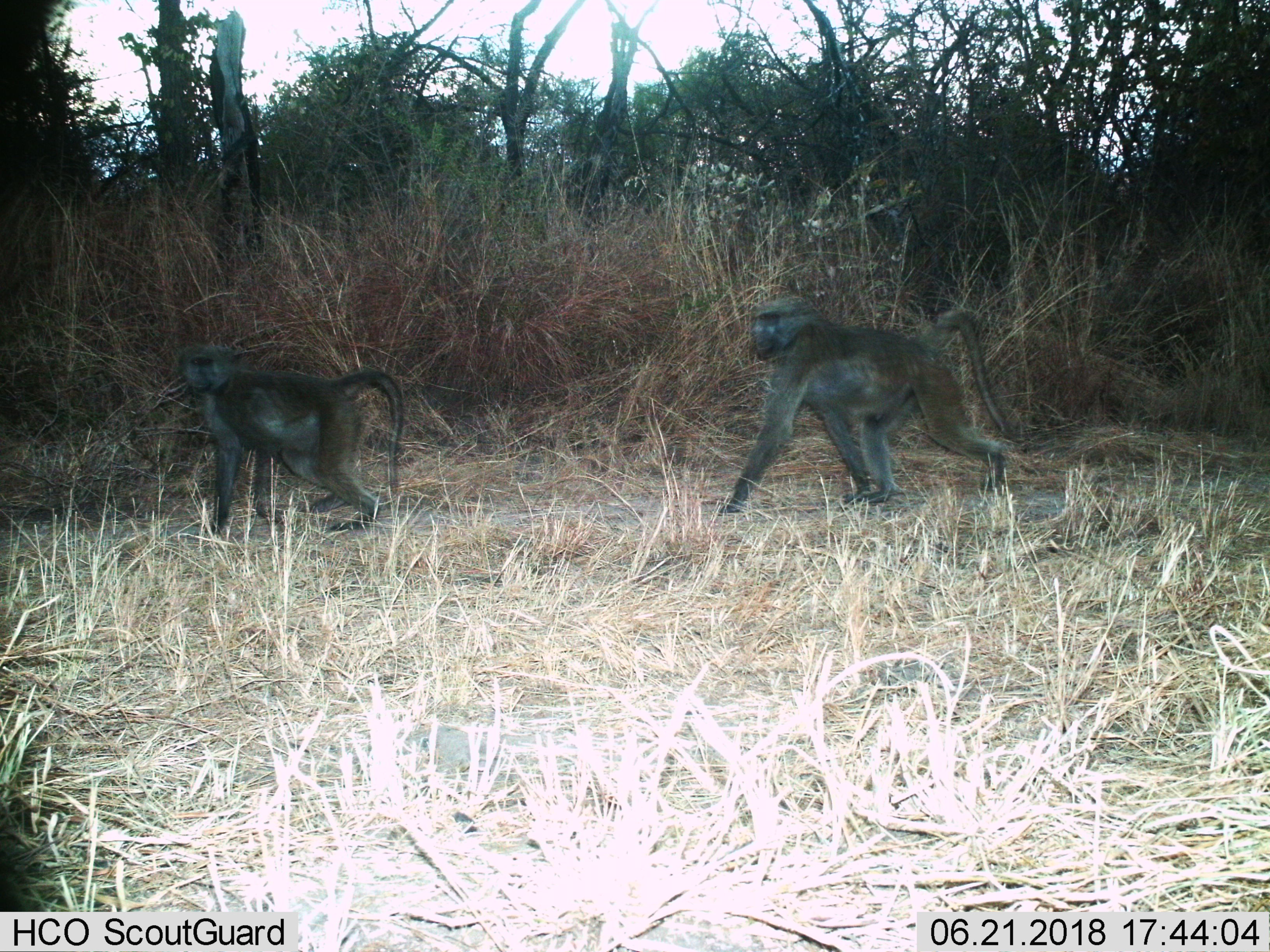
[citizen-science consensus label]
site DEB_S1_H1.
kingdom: Animalia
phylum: Chordata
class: Mammalia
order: Primates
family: Cercopithecidae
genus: Papio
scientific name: Papio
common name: baboon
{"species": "baboon (Papio)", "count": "2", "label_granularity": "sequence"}